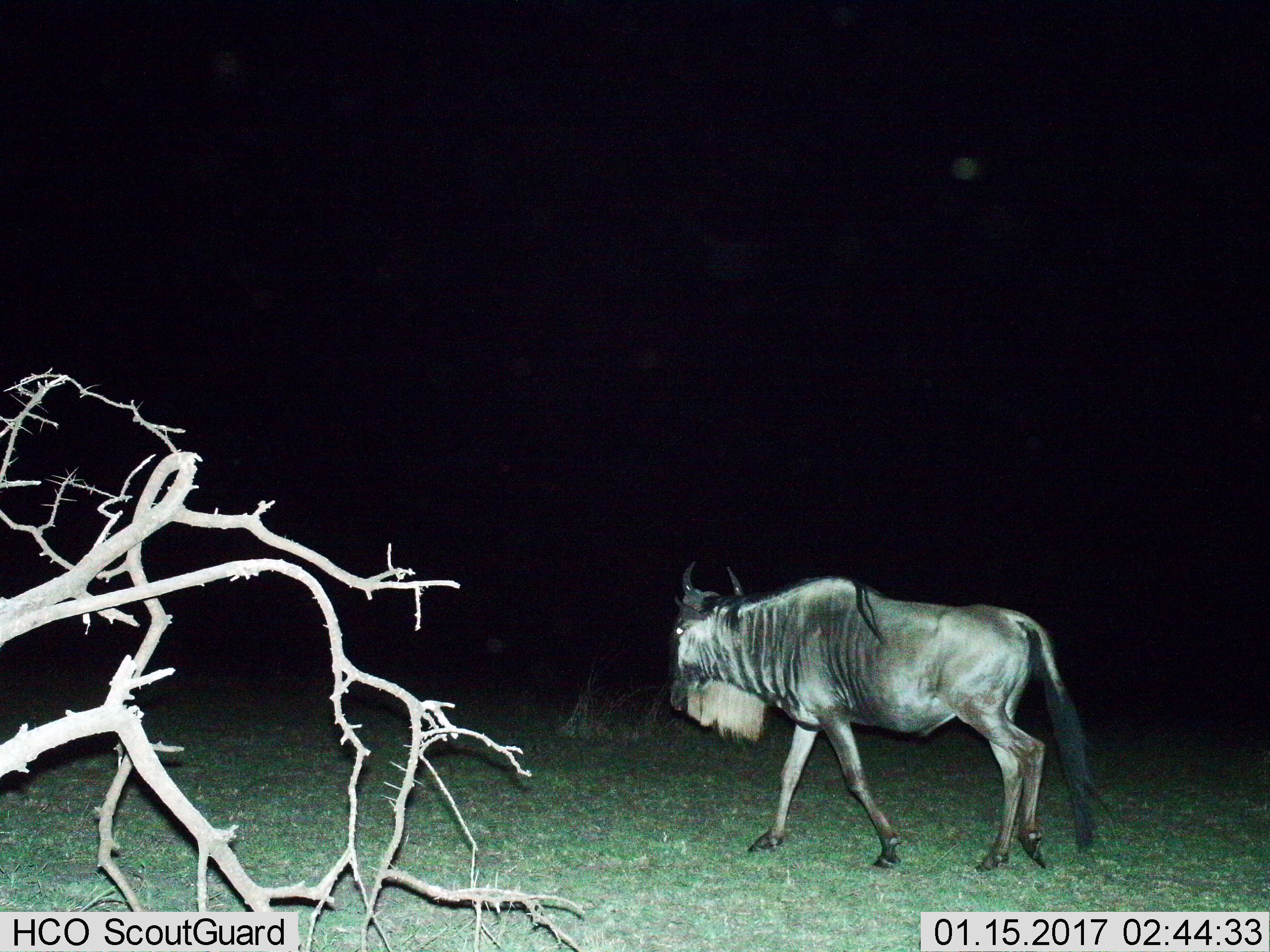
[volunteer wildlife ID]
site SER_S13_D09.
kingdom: Animalia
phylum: Chordata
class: Mammalia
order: Artiodactyla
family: Bovidae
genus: Connochaetes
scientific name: Connochaetes taurinus taurinus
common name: blue wildebeest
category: wildebeestblue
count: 1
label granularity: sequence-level